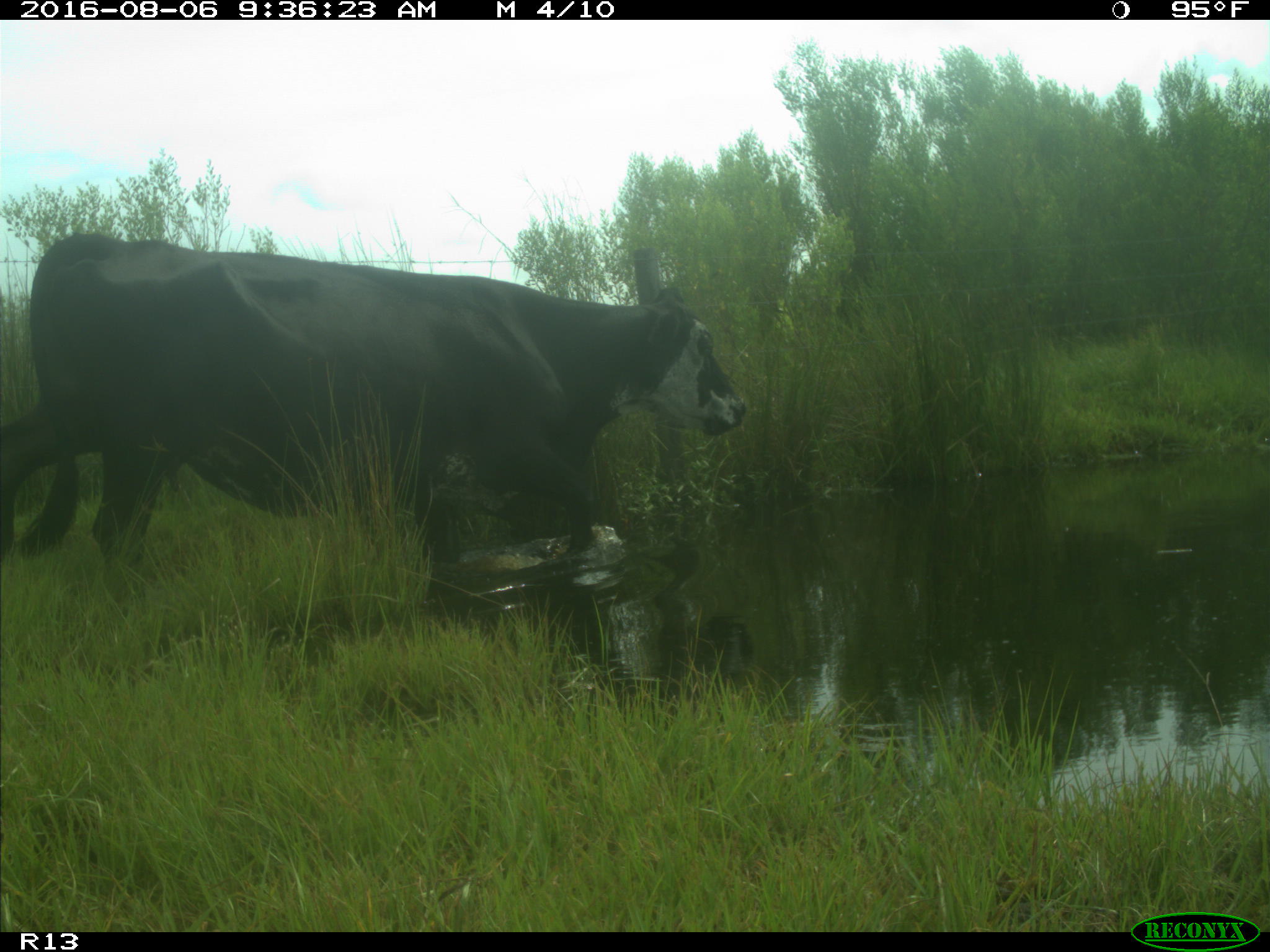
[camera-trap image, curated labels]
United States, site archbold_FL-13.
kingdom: Animalia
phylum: Chordata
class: Mammalia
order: Artiodactyla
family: Bovidae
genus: Bos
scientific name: Bos taurus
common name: domestic cow